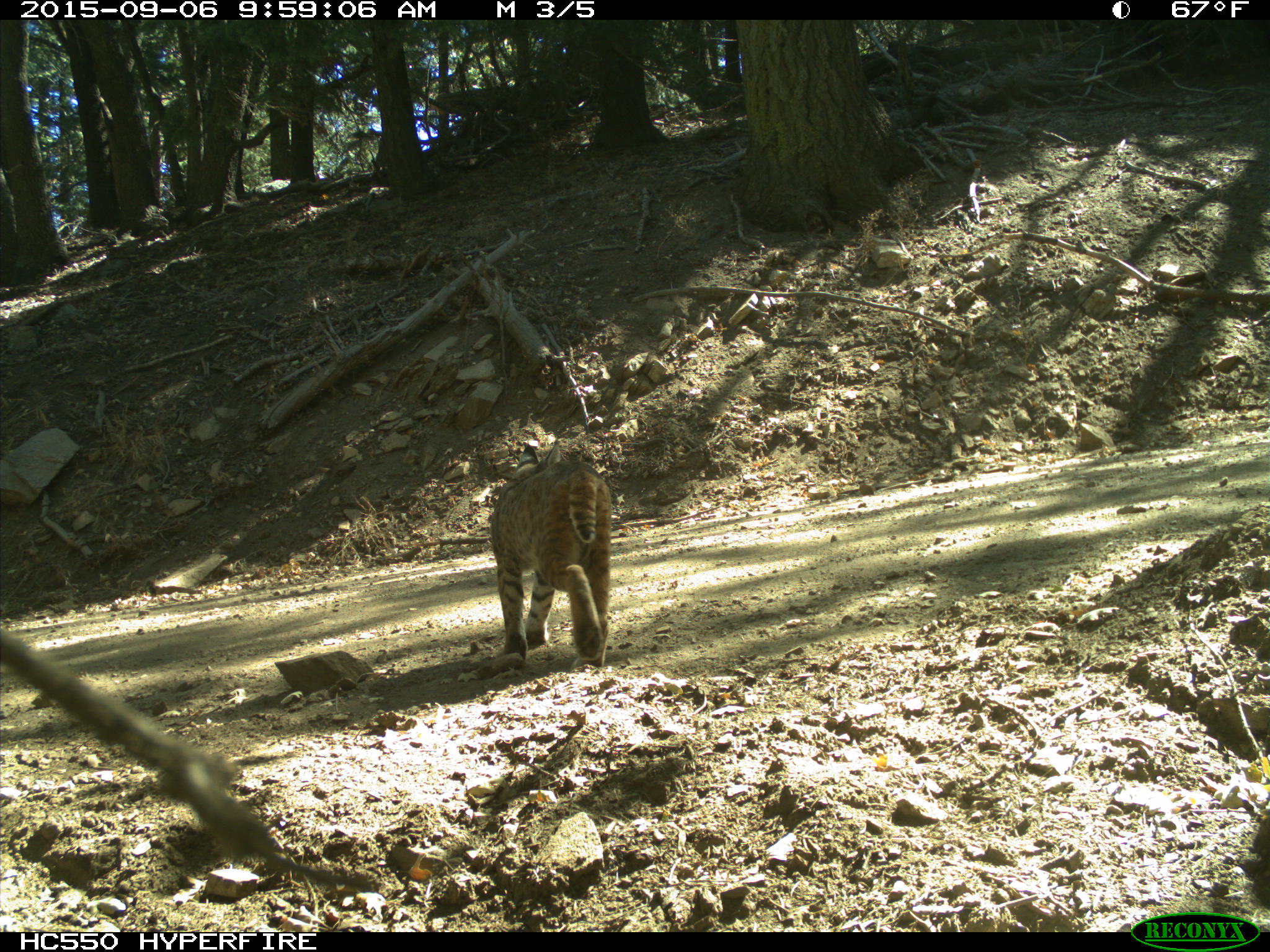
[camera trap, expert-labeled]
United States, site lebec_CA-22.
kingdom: Animalia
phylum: Chordata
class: Mammalia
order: Carnivora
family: Felidae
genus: Lynx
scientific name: Lynx rufus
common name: bobcat